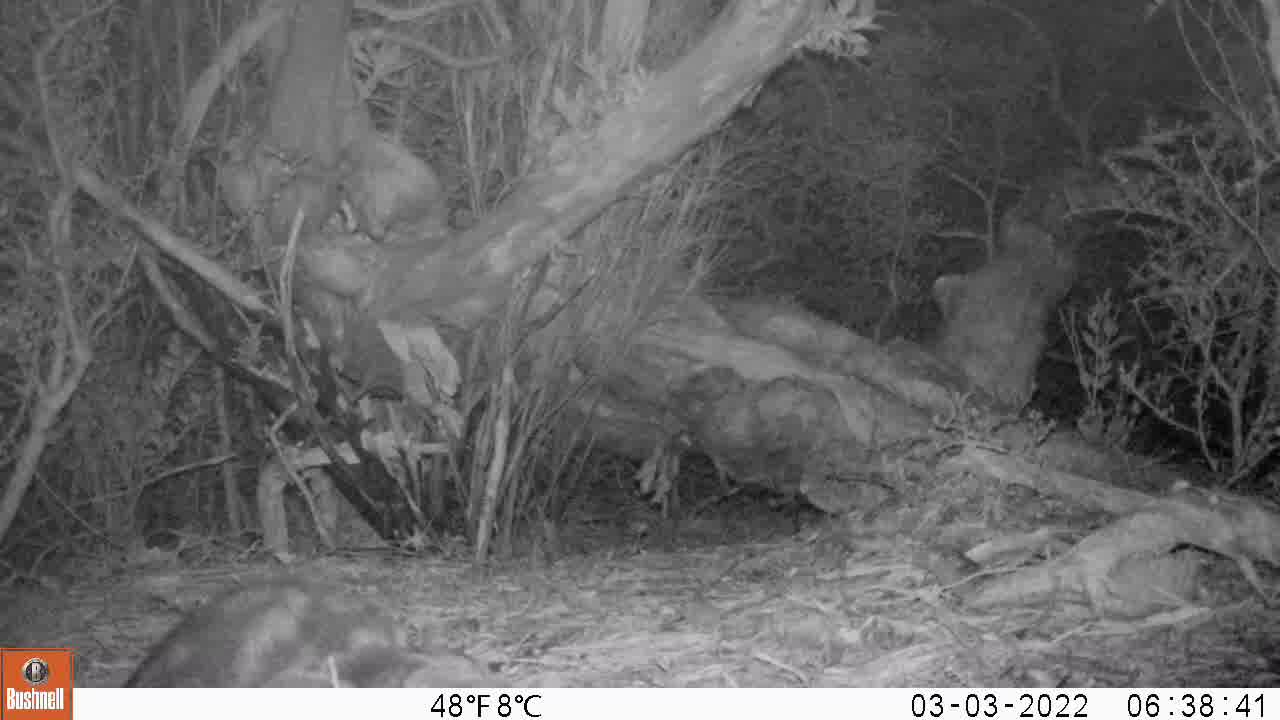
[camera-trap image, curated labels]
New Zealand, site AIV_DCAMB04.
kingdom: Animalia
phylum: Chordata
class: Mammalia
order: Carnivora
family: Felidae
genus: Felis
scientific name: Felis catus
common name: domestic cat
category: cat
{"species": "cat (domestic cat) (Felis catus)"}